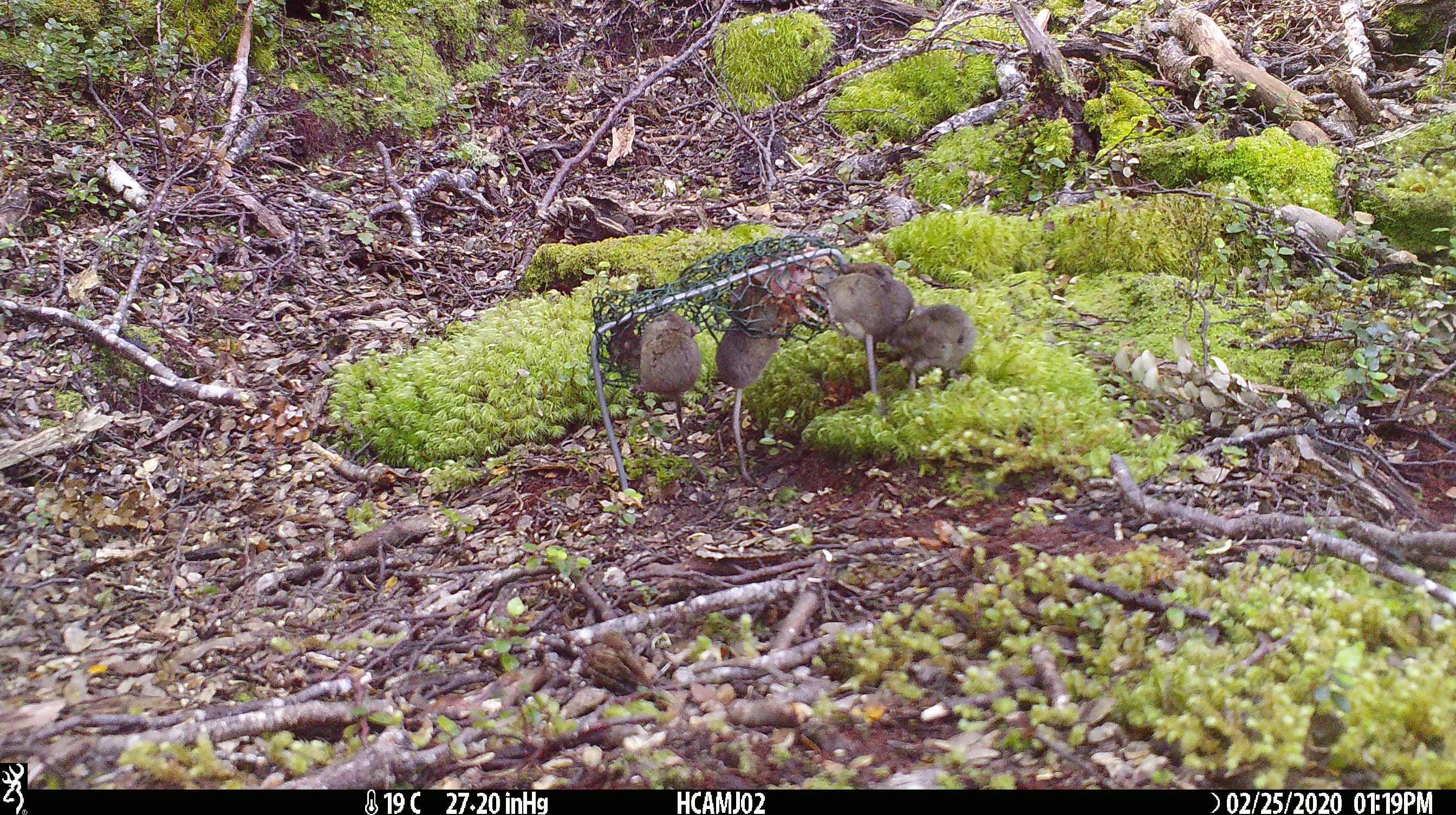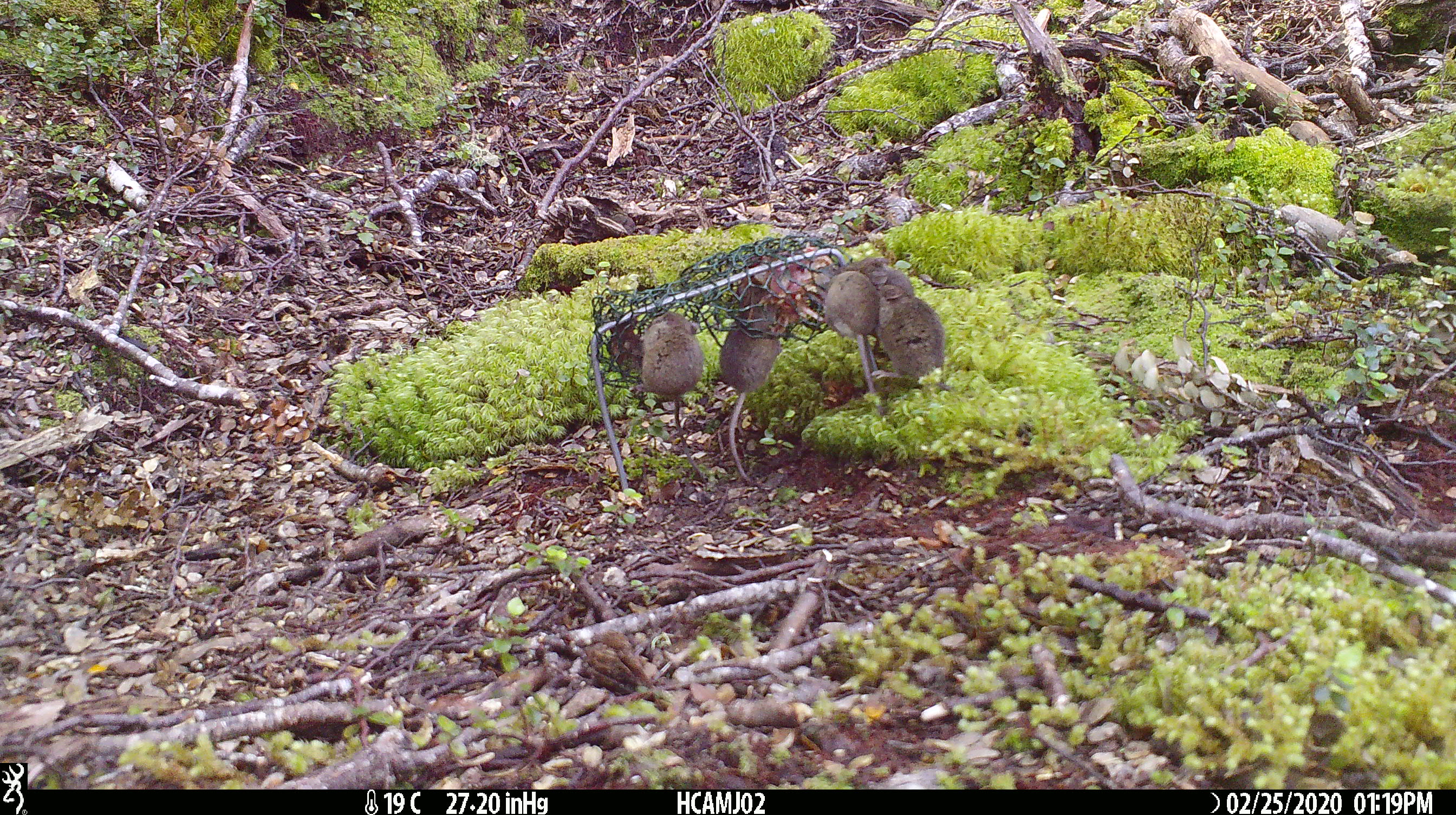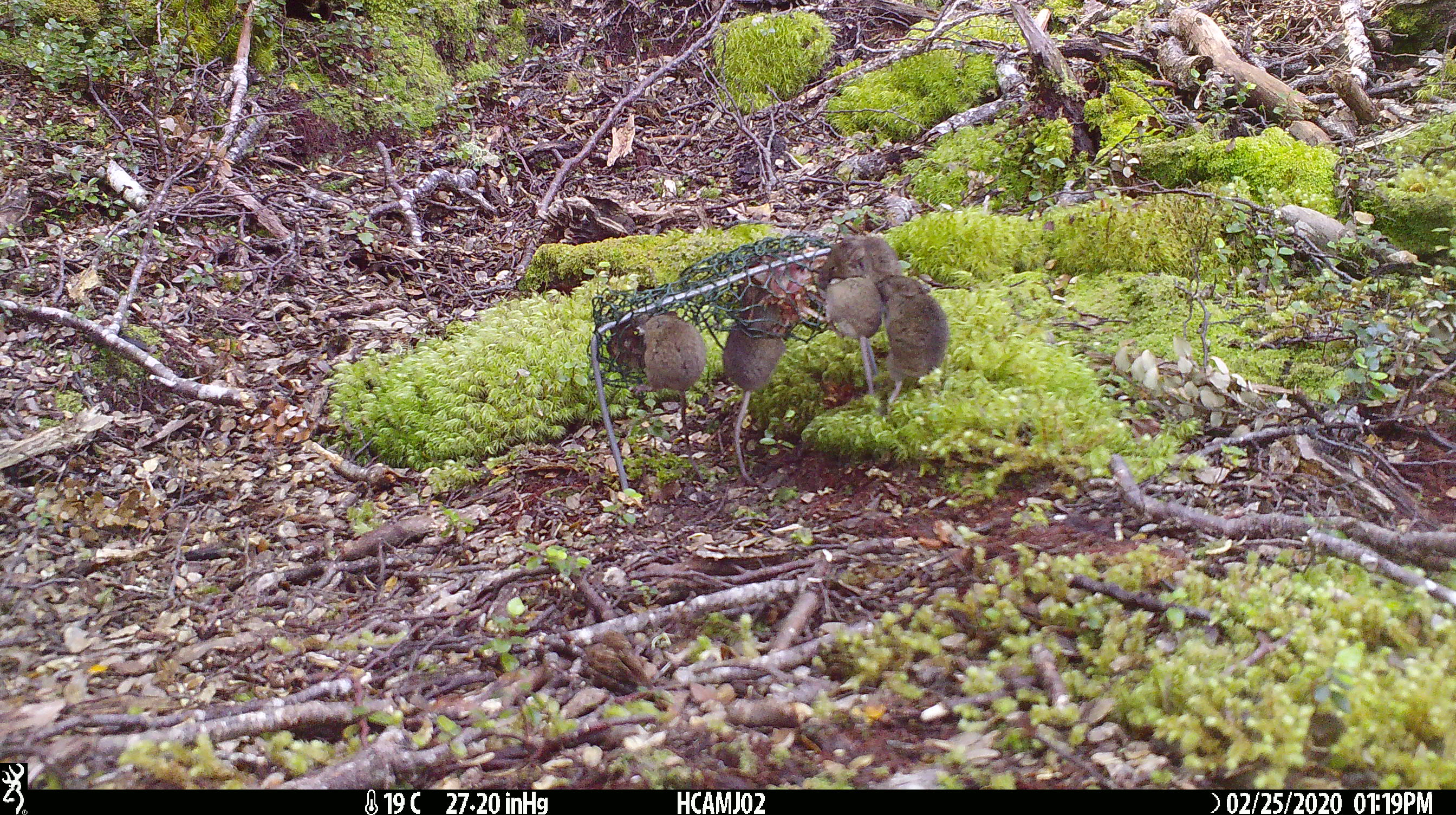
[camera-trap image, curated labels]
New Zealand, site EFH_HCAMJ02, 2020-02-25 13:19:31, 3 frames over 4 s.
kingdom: Animalia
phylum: Chordata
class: Mammalia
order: Rodentia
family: Muridae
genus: Mus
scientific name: Mus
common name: mouse